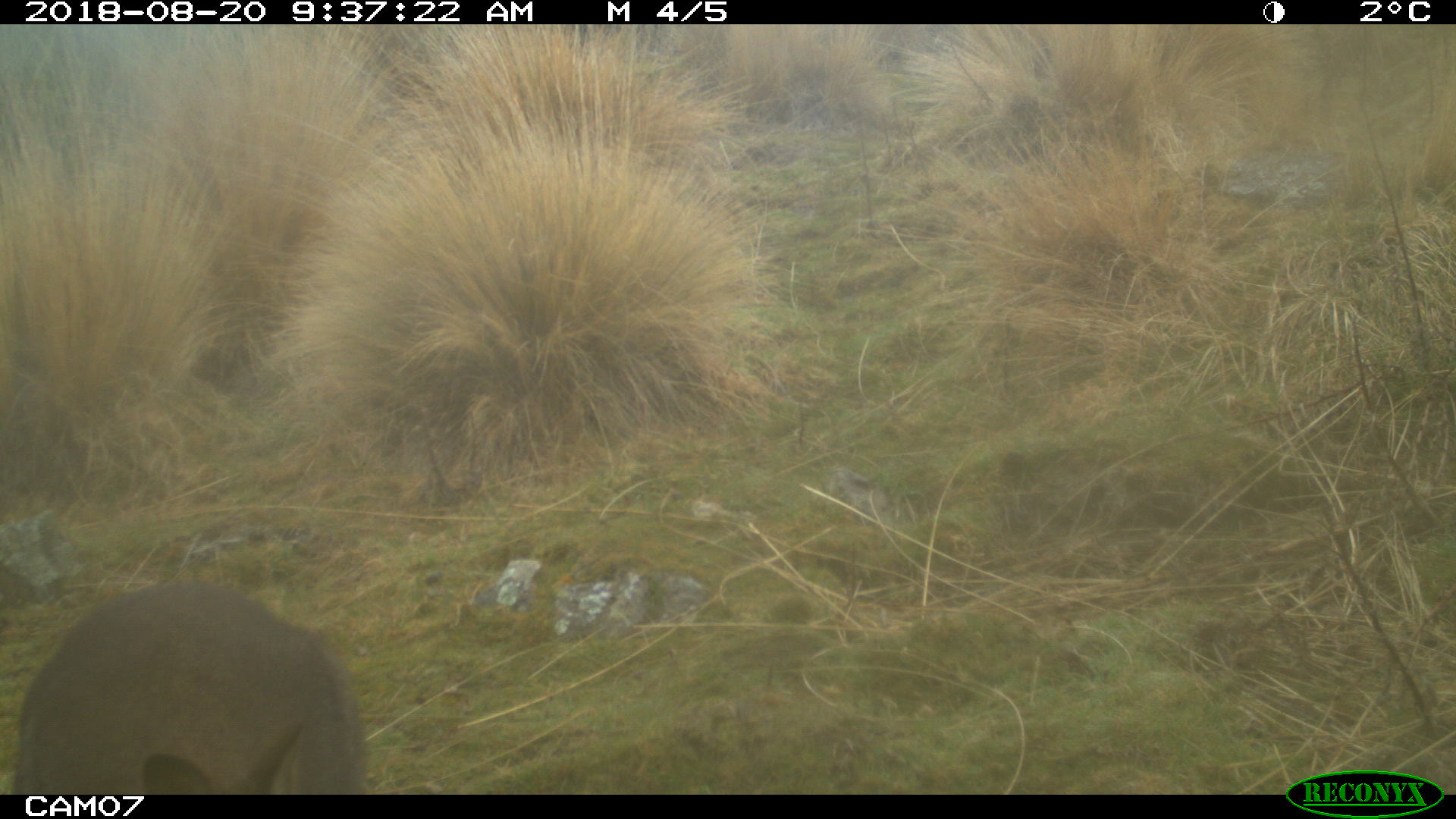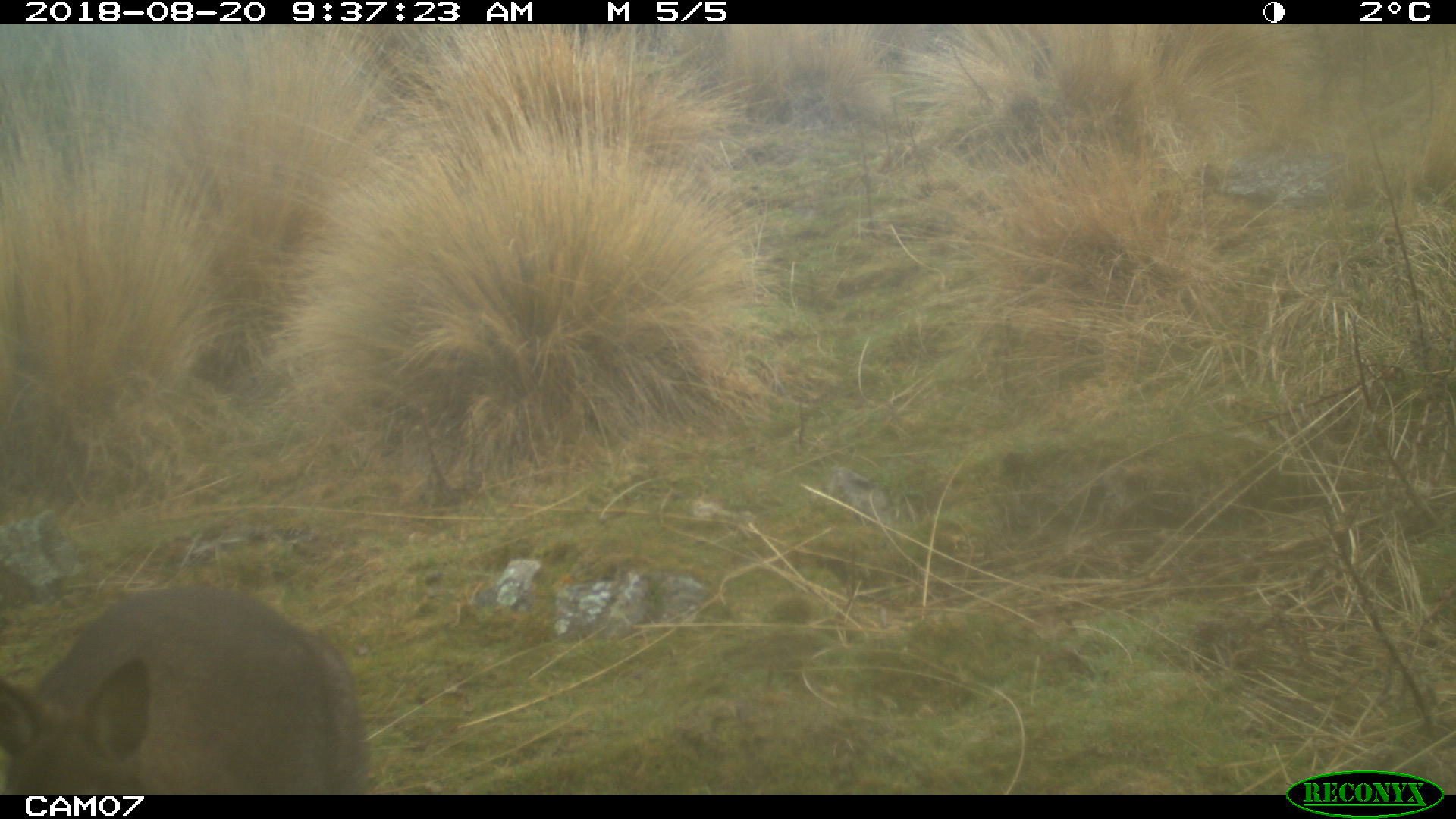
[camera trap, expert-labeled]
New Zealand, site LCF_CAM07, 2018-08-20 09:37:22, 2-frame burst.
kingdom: Animalia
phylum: Chordata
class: Mammalia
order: Diprotodontia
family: Macropodidae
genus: Notamacropus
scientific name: Notamacropus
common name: wallaby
Wallaby (Notamacropus).